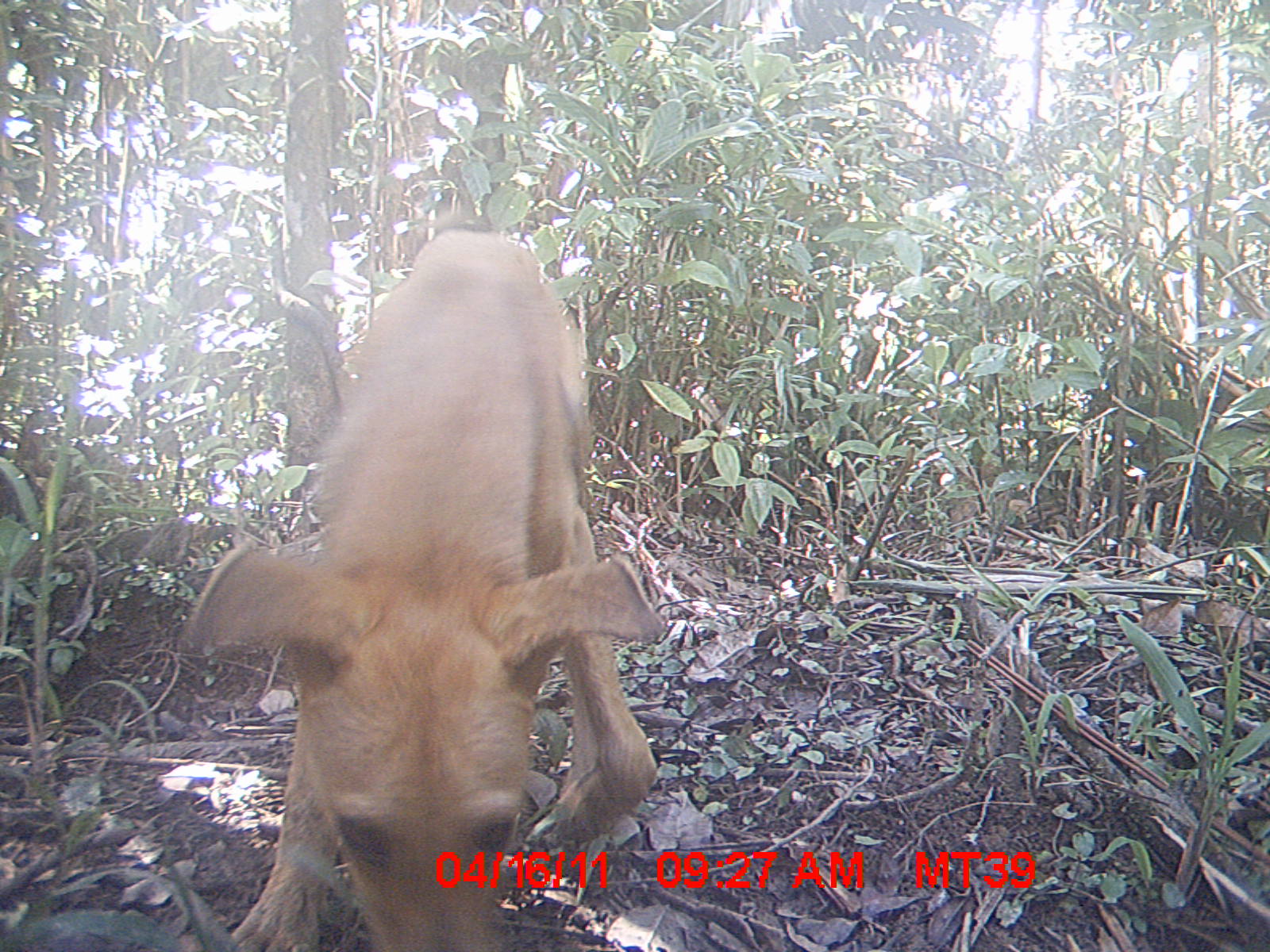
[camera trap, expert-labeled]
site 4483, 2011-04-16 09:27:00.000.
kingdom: Animalia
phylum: Chordata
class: Mammalia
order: Carnivora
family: Canidae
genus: Canis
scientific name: Canis familiaris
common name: domestic dog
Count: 1.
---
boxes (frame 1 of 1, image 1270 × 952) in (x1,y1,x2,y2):
canis familiaris: (180,228,666,951)